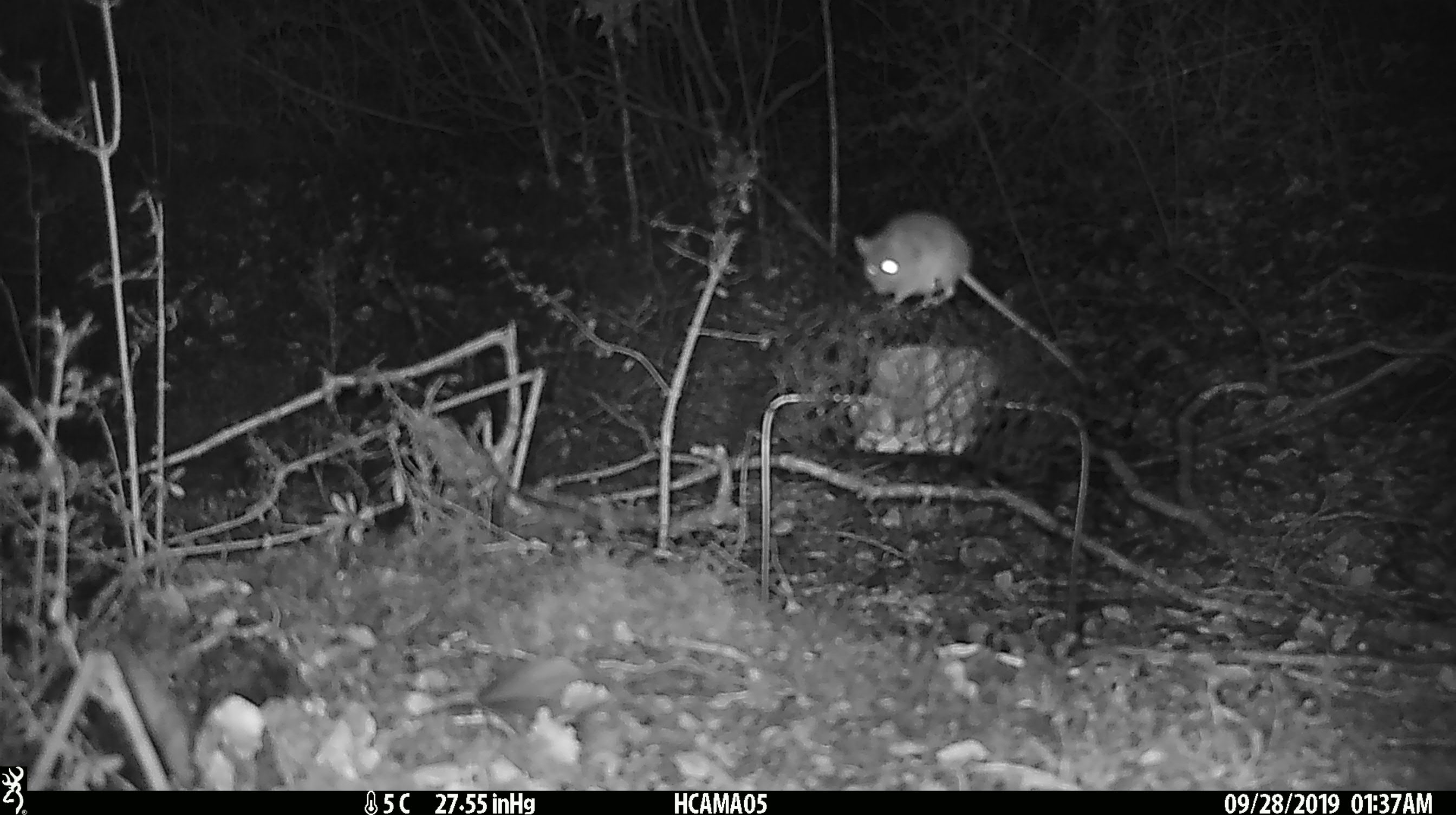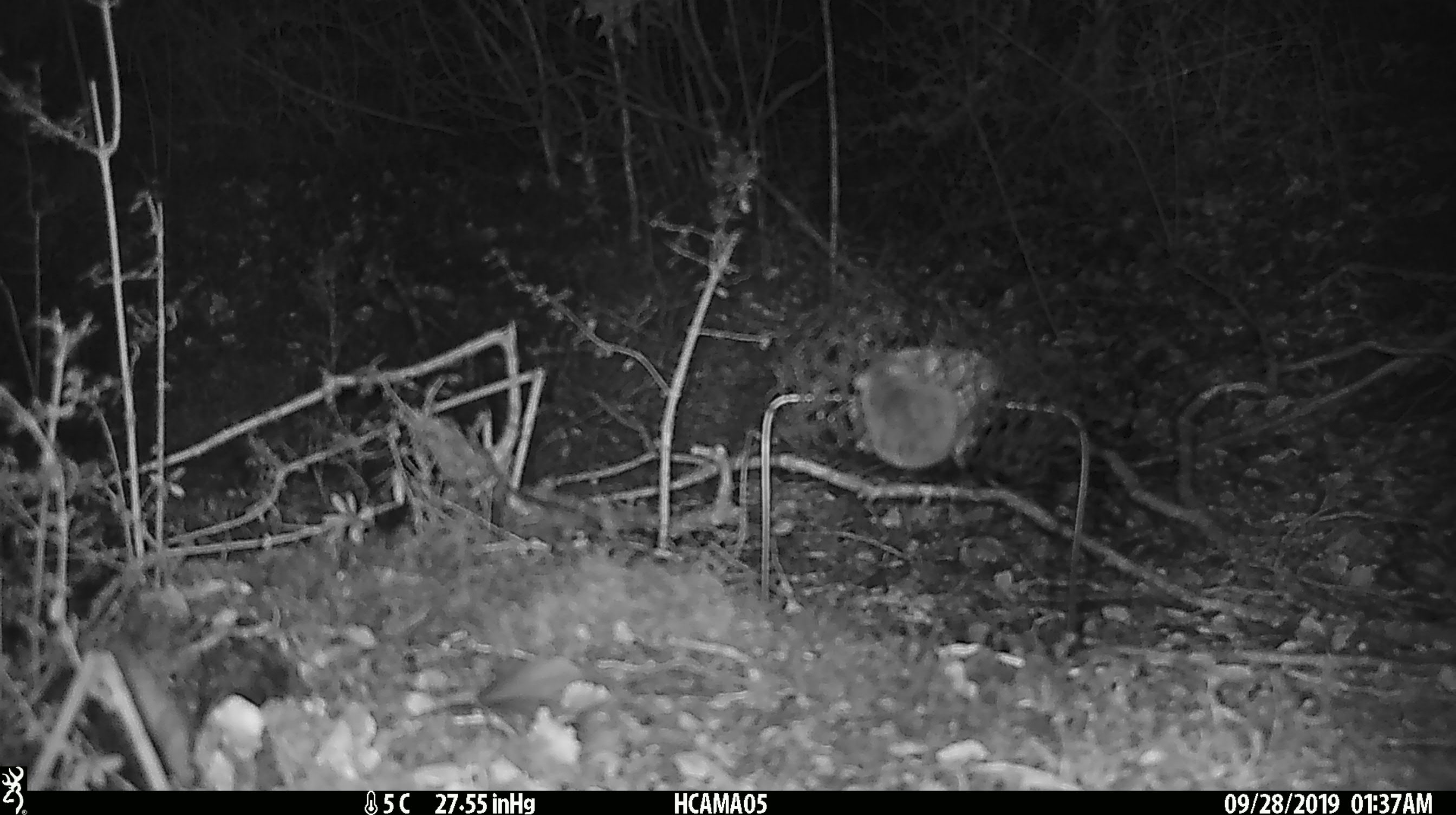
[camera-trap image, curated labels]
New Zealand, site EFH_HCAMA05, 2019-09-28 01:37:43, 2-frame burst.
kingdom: Animalia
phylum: Chordata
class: Mammalia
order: Rodentia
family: Muridae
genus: Mus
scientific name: Mus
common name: mouse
Mouse (Mus).